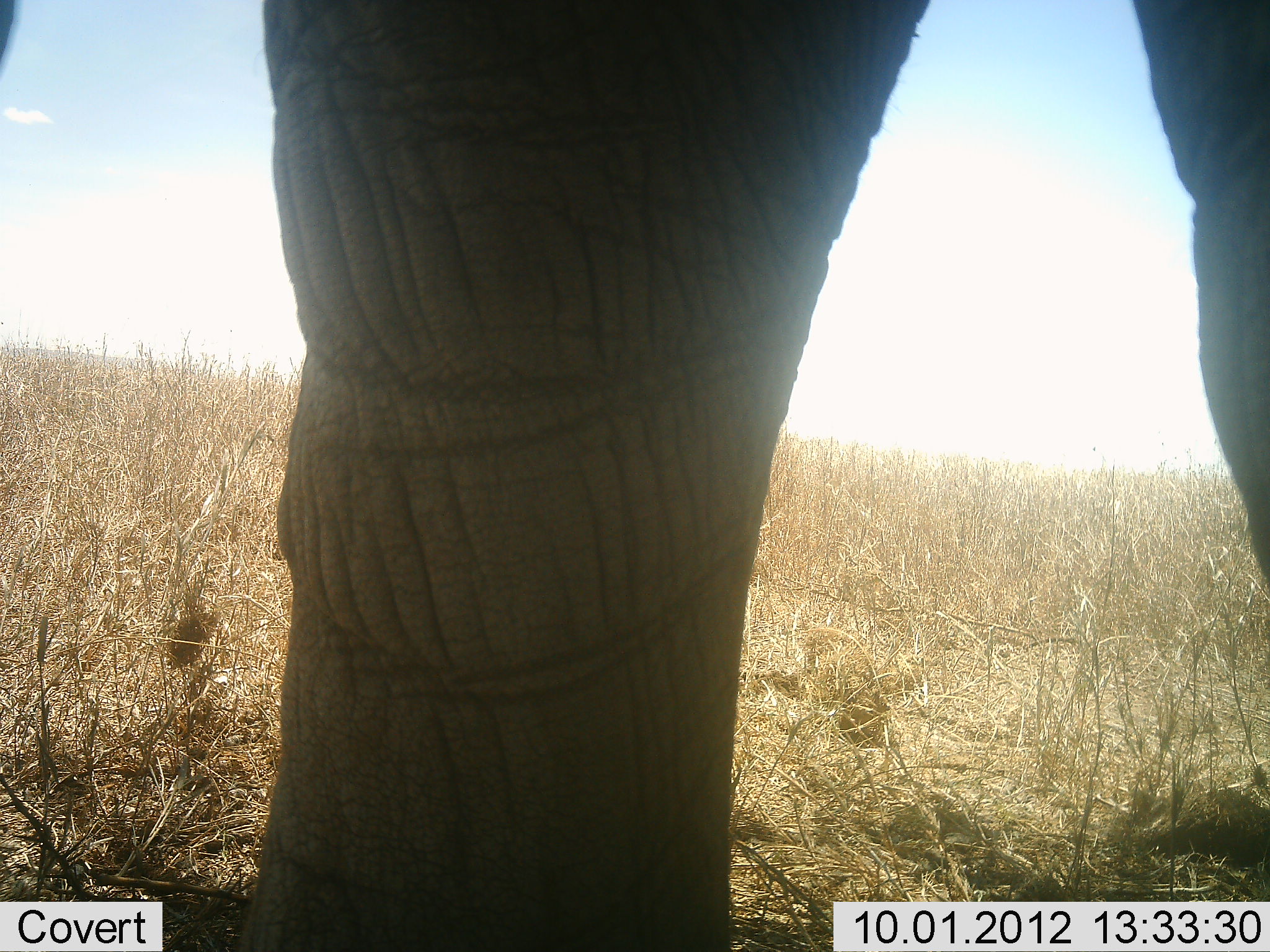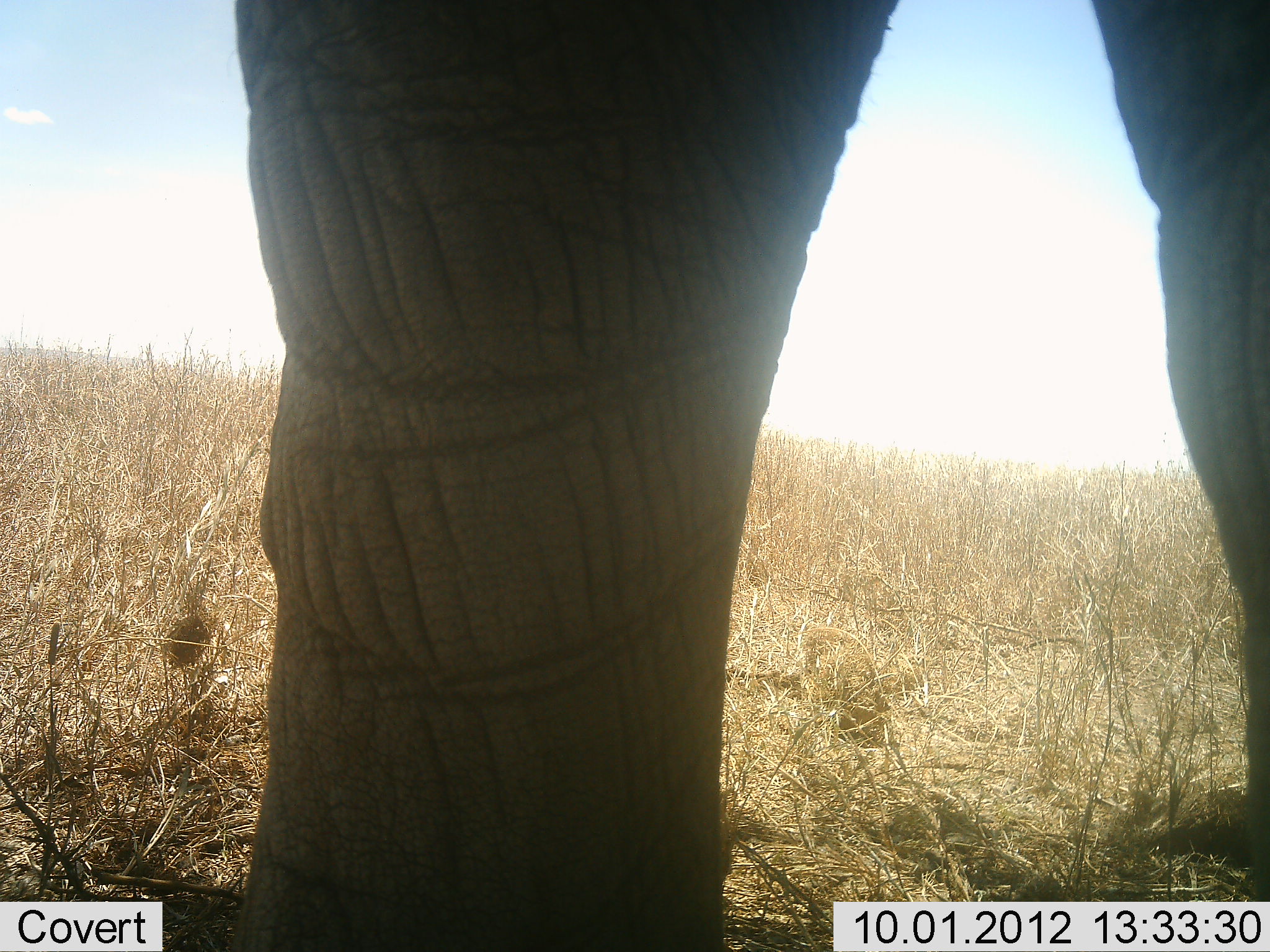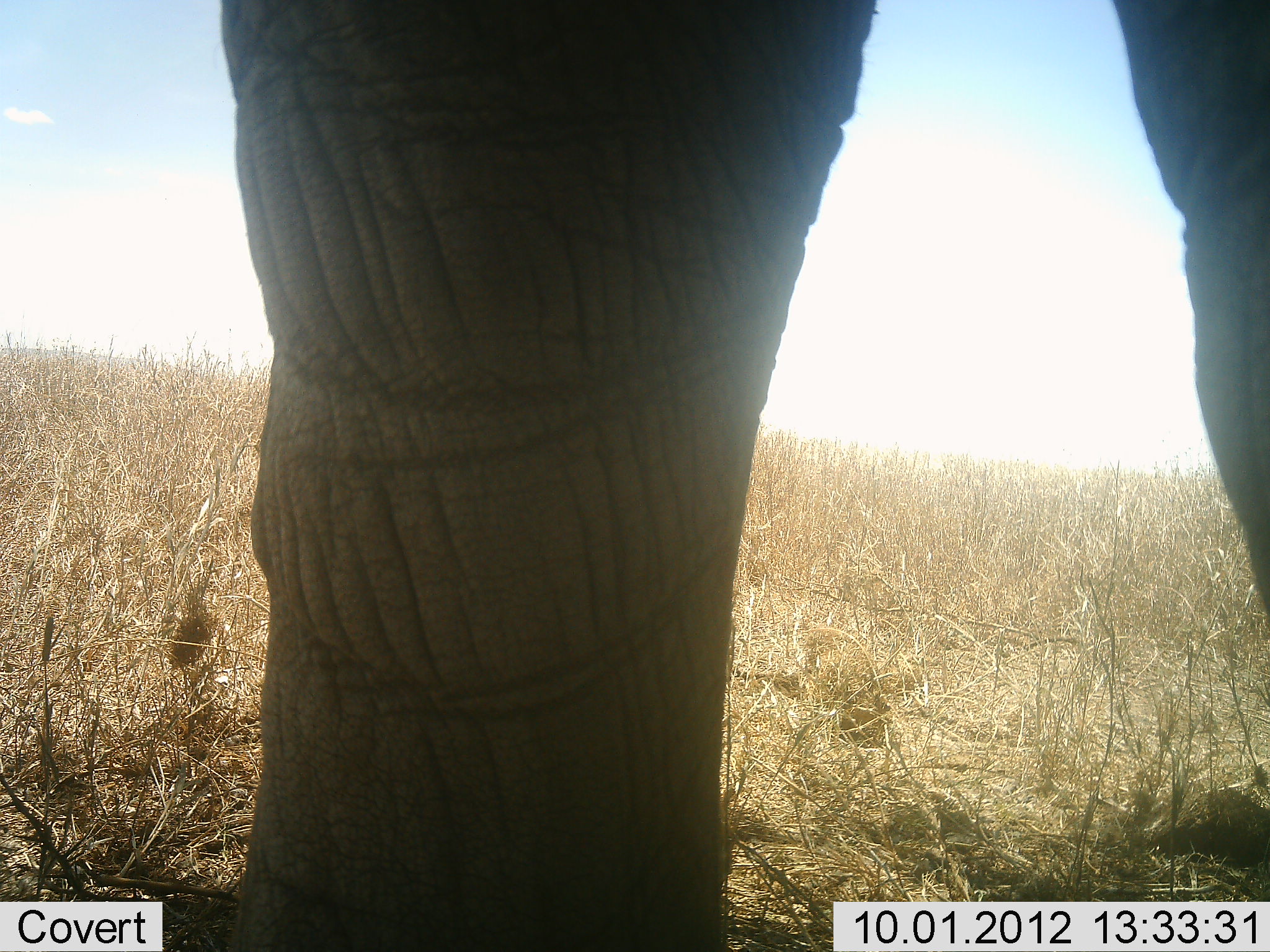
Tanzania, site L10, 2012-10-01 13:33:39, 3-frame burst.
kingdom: Animalia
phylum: Chordata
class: Mammalia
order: Proboscidea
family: Elephantidae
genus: Loxodonta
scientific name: Loxodonta africana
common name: african bush elephant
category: elephant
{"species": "elephant (african bush elephant) (Loxodonta africana)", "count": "1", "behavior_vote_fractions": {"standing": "80%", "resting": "0%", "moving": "30%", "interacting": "0%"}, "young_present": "0%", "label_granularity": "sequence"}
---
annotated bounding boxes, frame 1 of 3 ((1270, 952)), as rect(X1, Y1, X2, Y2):
animal: rect(0, 0, 1269, 951)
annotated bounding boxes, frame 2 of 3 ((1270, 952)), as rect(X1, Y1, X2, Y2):
animal: rect(241, 1, 1270, 952)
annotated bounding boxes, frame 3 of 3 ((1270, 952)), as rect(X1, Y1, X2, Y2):
animal: rect(223, 1, 1270, 952)